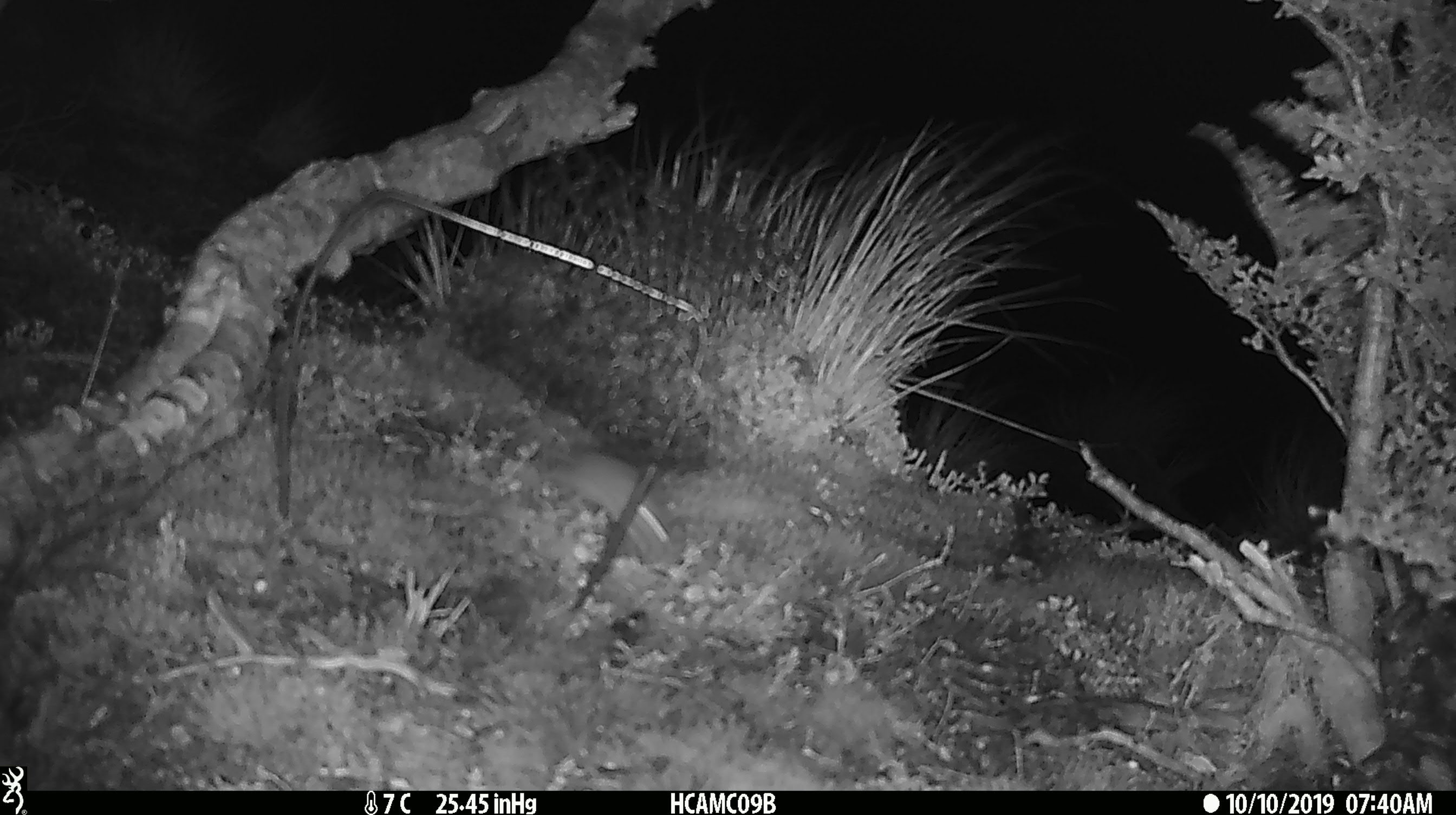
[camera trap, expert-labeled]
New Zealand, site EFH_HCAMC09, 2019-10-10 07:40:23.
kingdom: Animalia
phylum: Chordata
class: Mammalia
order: Rodentia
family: Muridae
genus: Mus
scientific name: Mus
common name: mouse